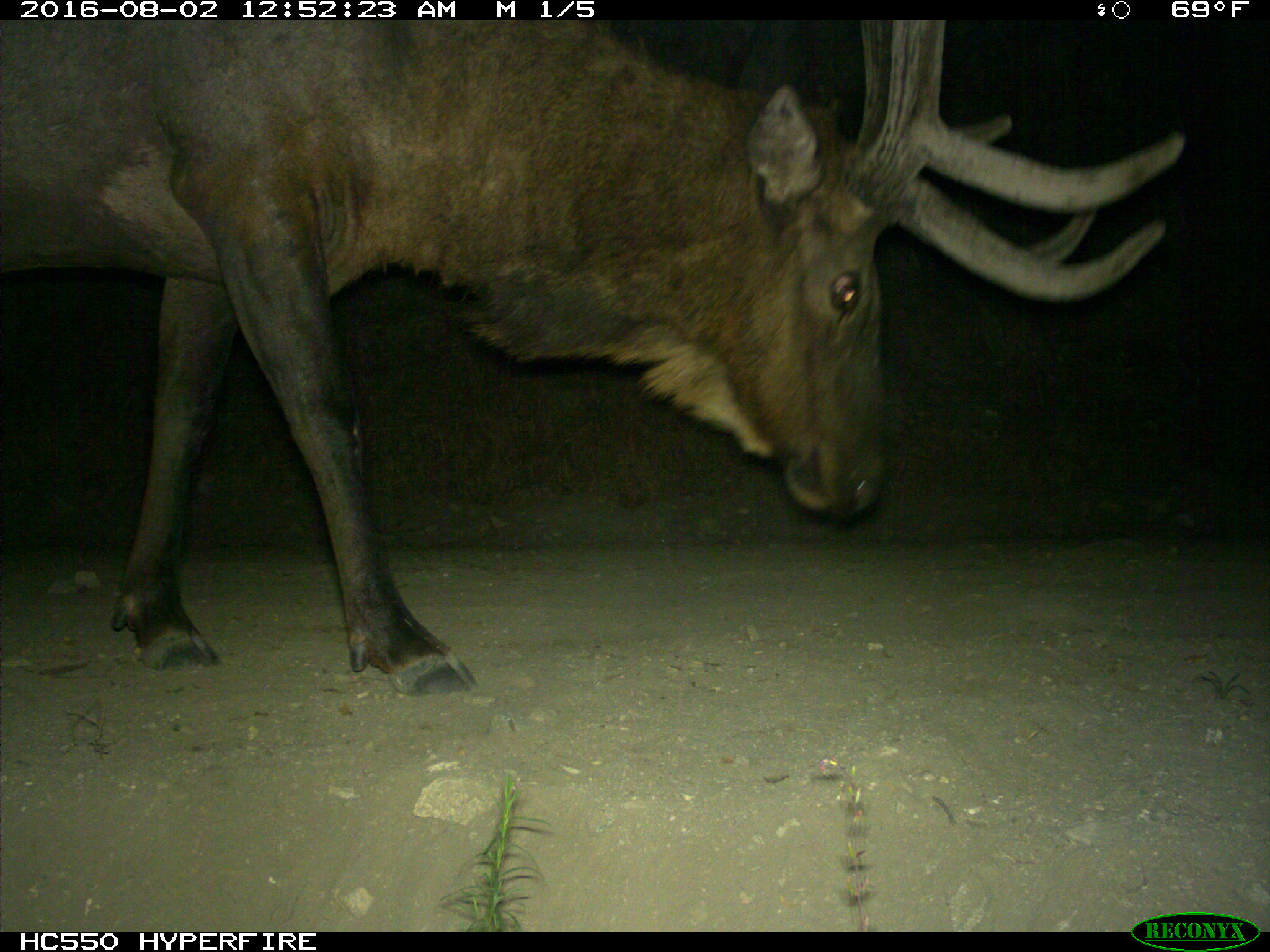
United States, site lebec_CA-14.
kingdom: Animalia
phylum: Chordata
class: Mammalia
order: Artiodactyla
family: Cervidae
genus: Cervus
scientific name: Cervus canadensis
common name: elk